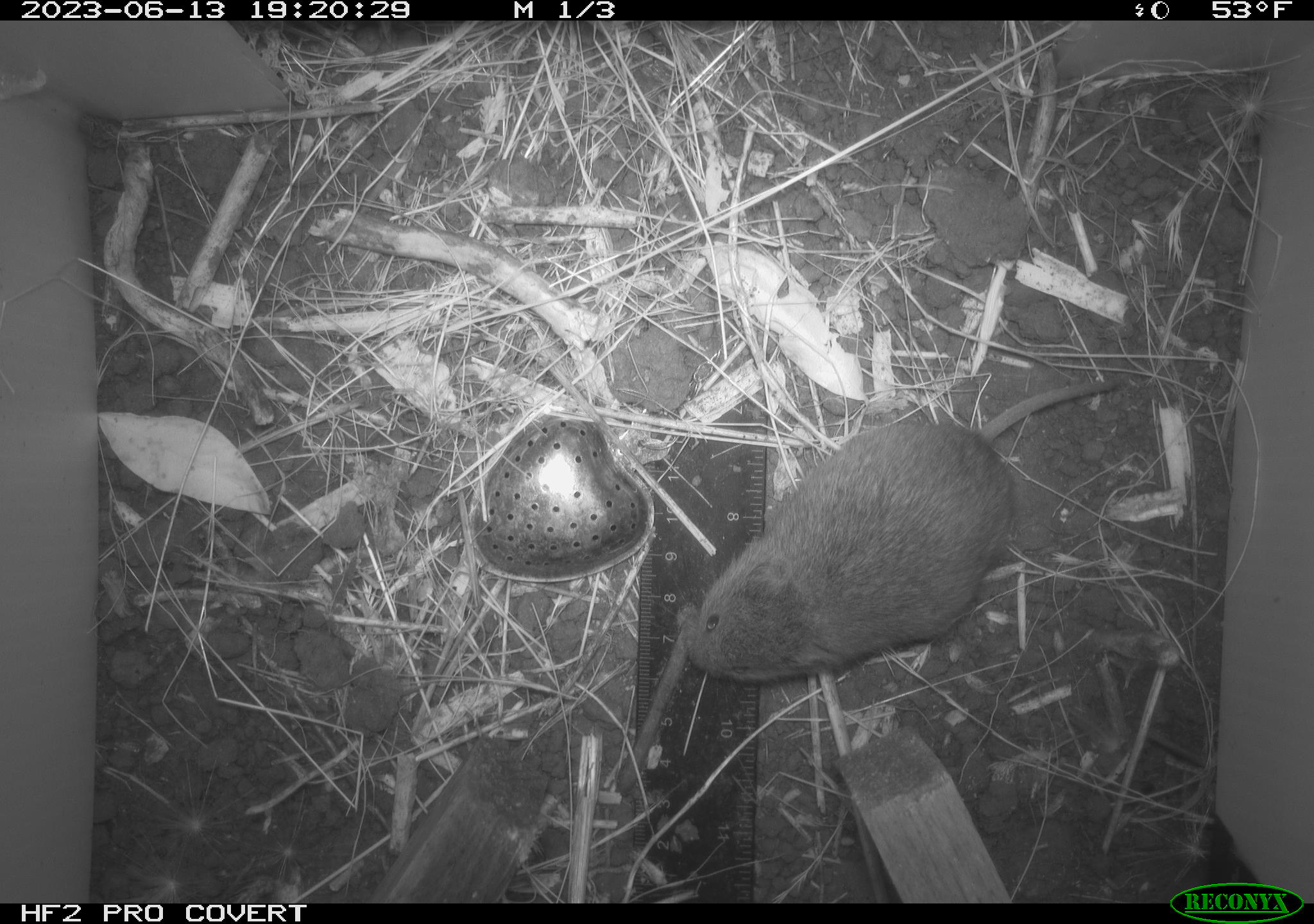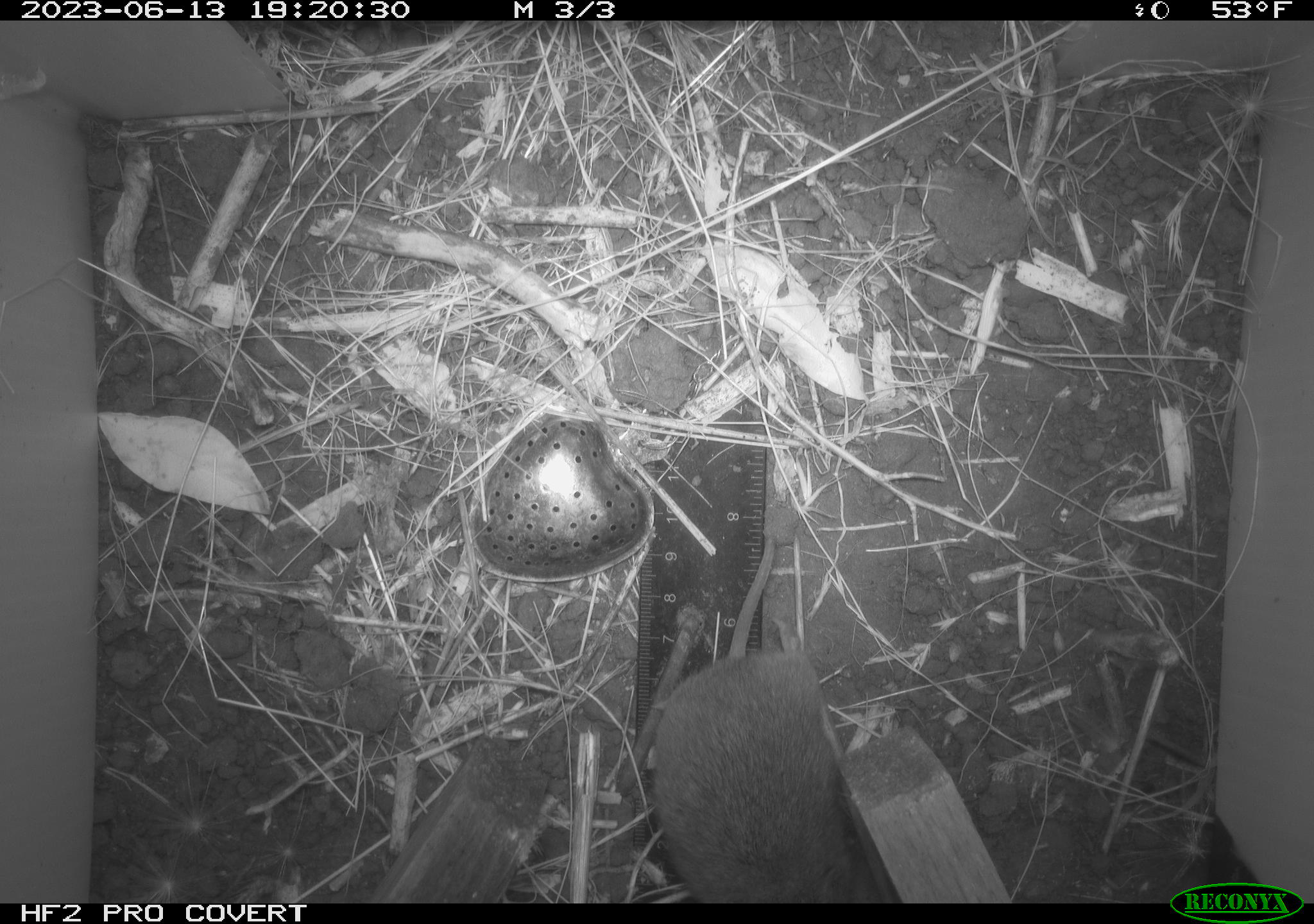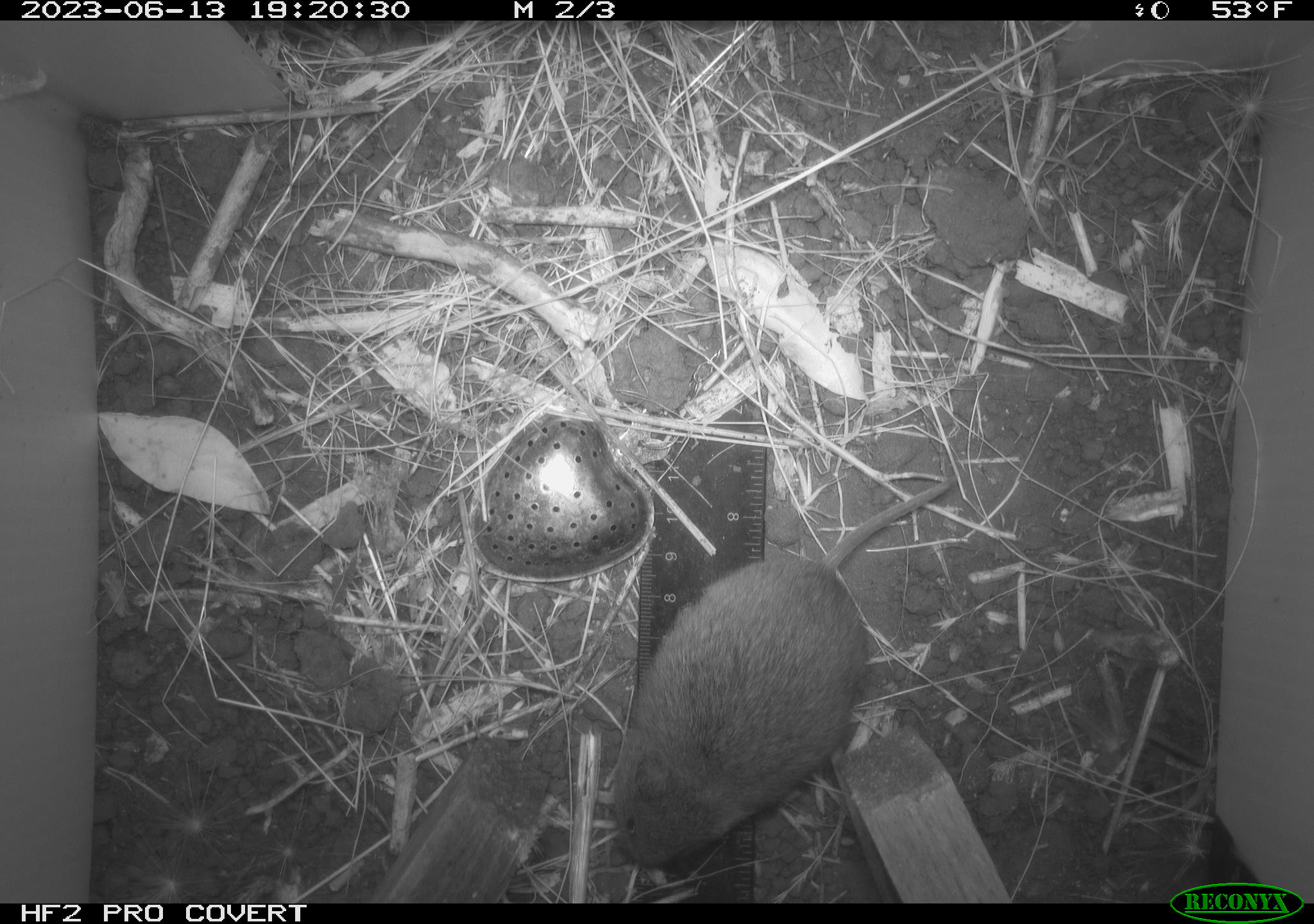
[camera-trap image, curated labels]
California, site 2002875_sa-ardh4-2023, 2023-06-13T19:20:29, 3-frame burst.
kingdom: Animalia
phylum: Chordata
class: Mammalia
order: Rodentia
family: Cricetidae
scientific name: Arvicolinae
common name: voles, lemmings, and muskrats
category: arvicolinae subfamily